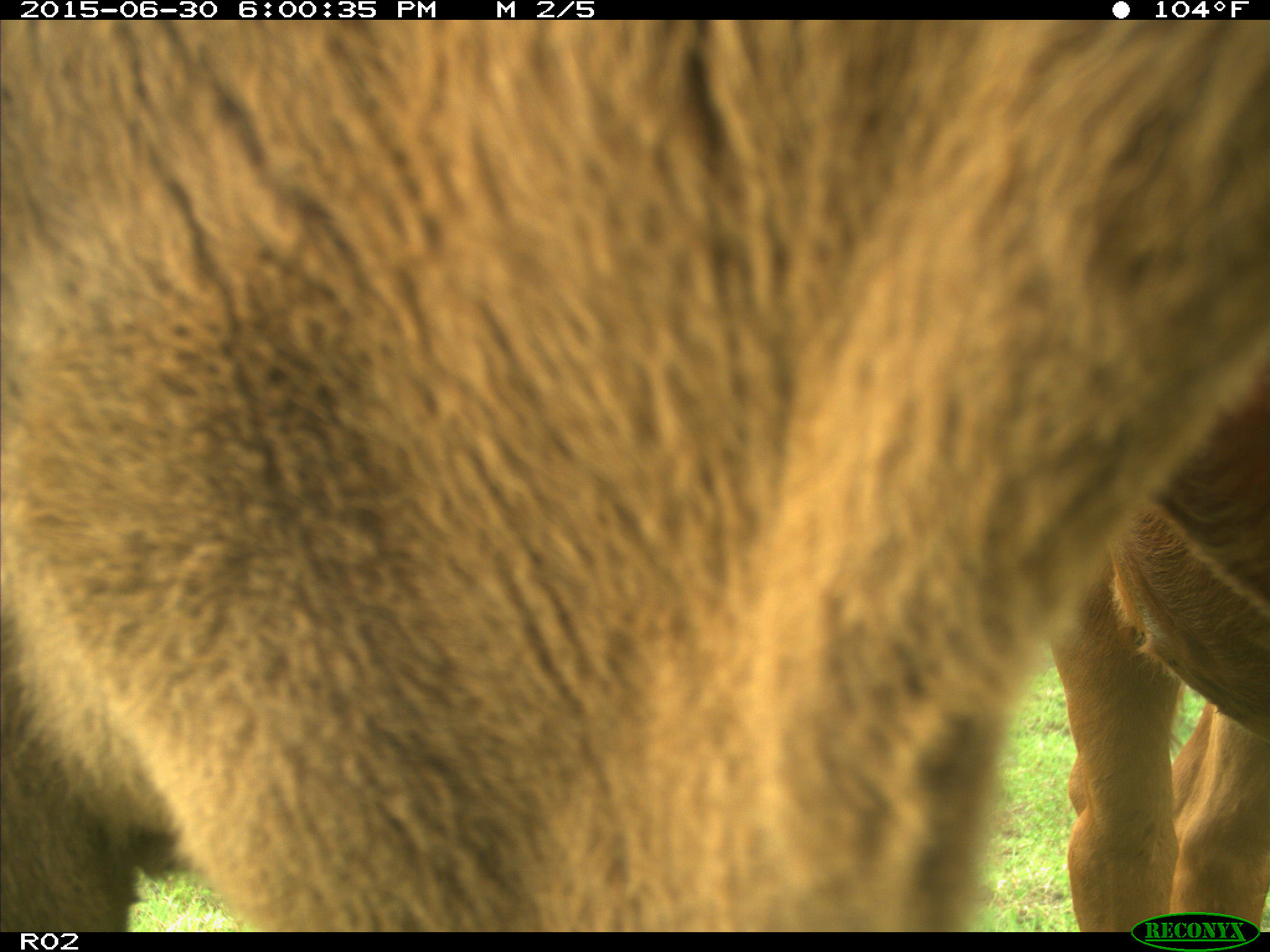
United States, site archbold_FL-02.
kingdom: Animalia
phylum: Chordata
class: Mammalia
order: Artiodactyla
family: Bovidae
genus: Bos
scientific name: Bos taurus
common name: domestic cow